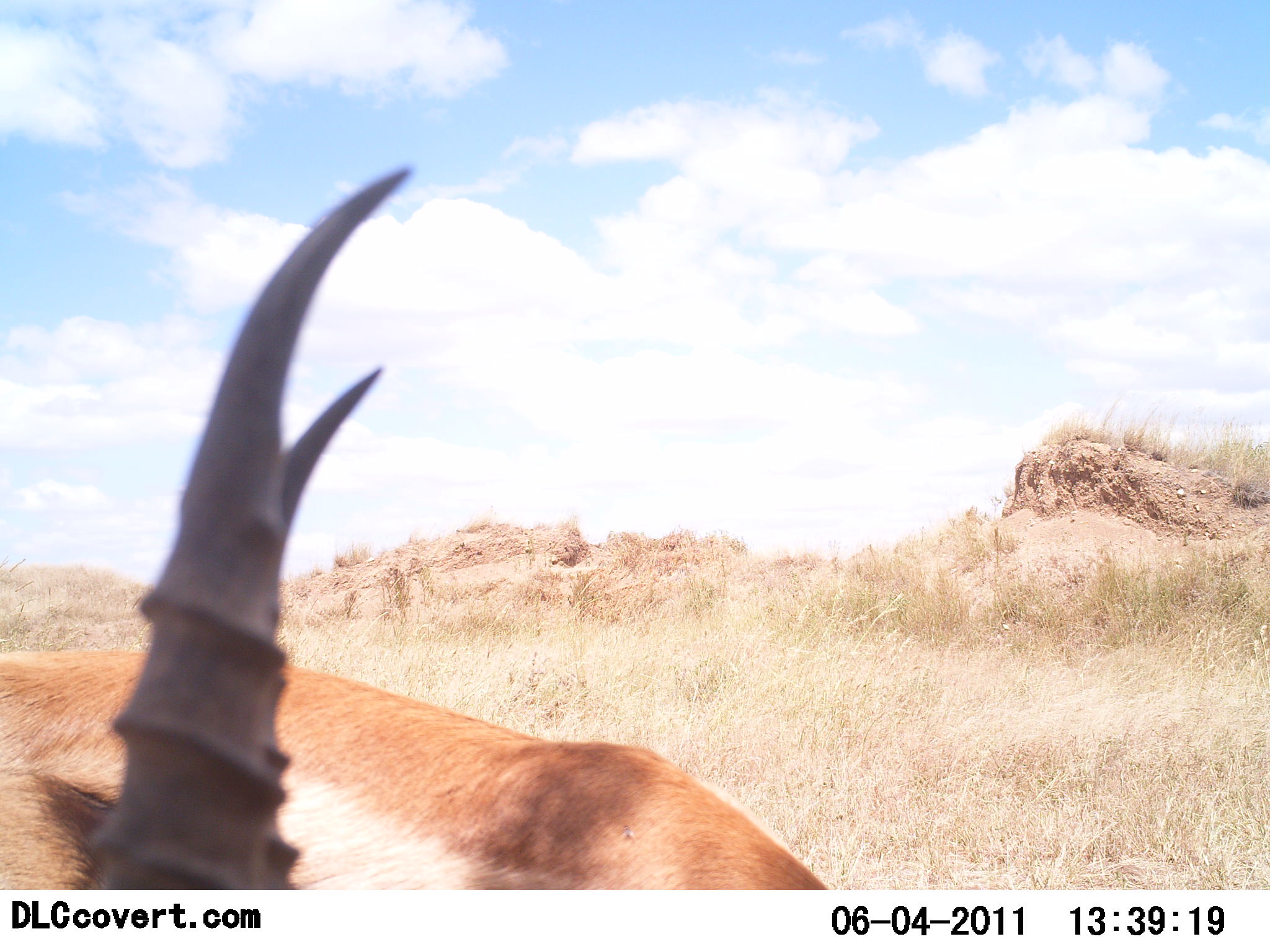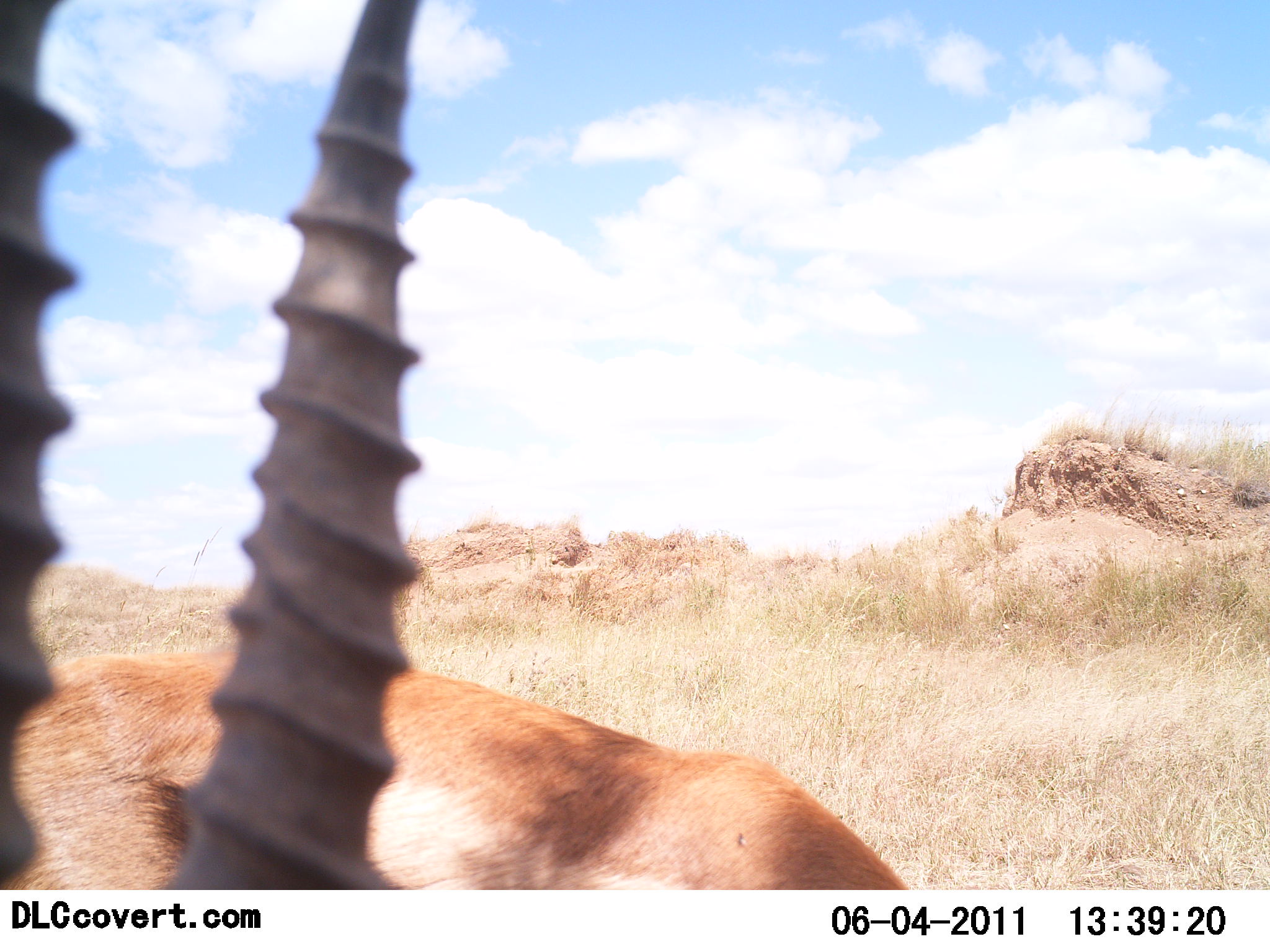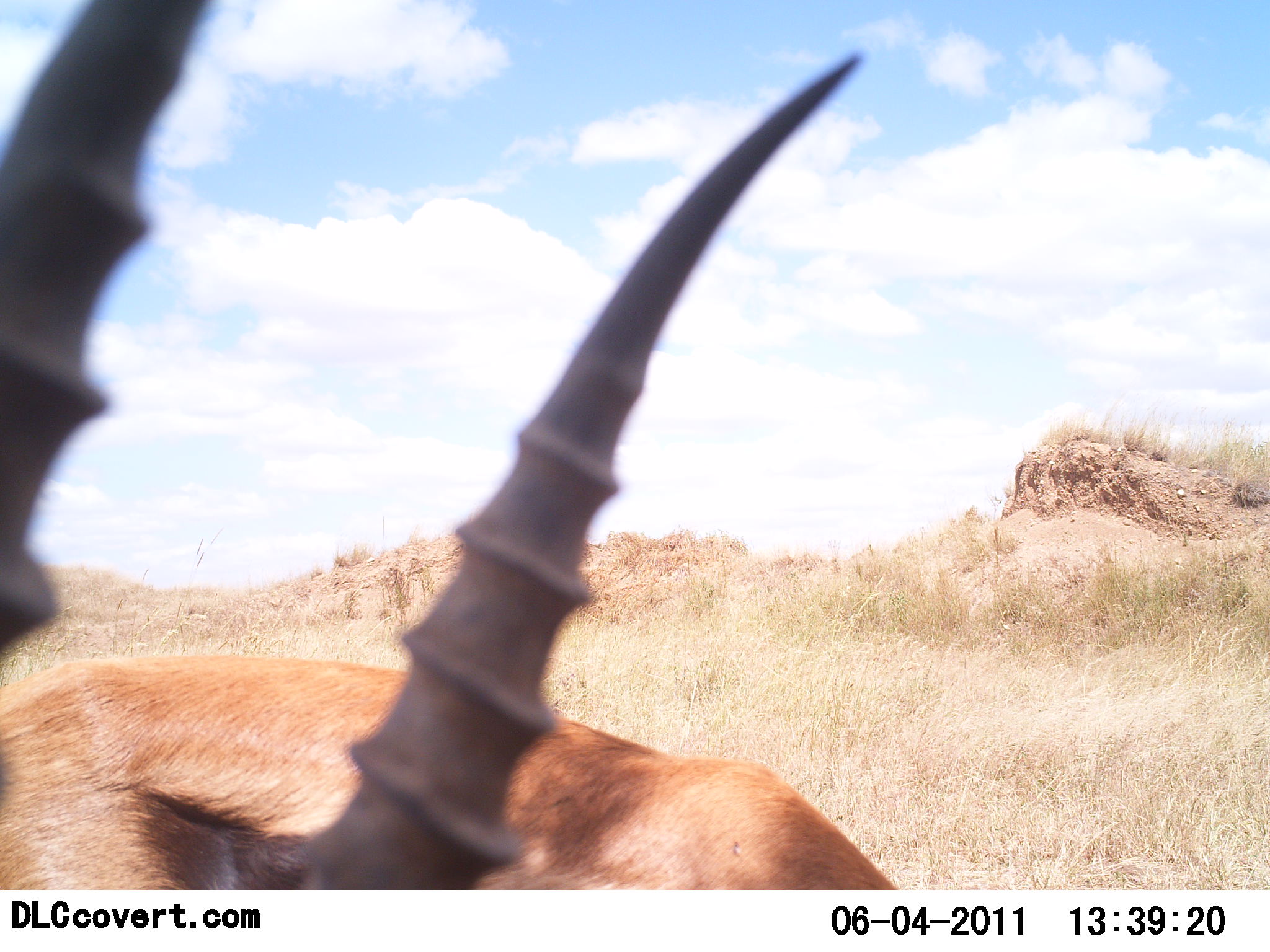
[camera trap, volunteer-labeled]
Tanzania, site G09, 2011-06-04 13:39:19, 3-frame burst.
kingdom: Animalia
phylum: Chordata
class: Mammalia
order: Artiodactyla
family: Bovidae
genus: Eudorcas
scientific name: Eudorcas thomsonii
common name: thomson's gazelle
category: gazellethomsons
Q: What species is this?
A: Gazellethomsons (thomson's gazelle) (Eudorcas thomsonii).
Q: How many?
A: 1.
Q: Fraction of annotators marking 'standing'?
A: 82%.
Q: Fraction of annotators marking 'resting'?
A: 18%.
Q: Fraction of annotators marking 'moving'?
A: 9%.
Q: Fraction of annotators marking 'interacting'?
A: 0%.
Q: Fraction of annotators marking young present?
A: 0%.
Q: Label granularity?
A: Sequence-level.